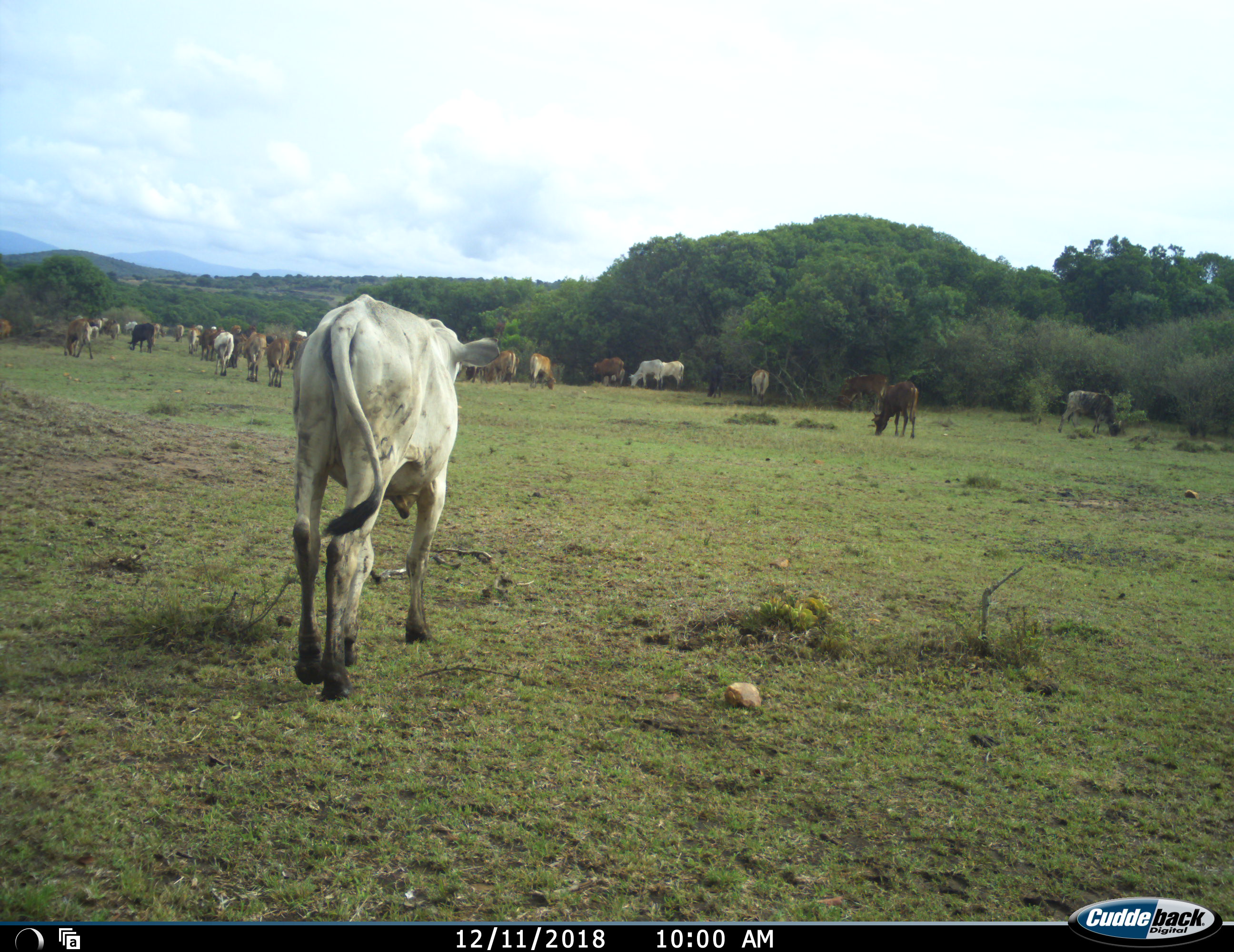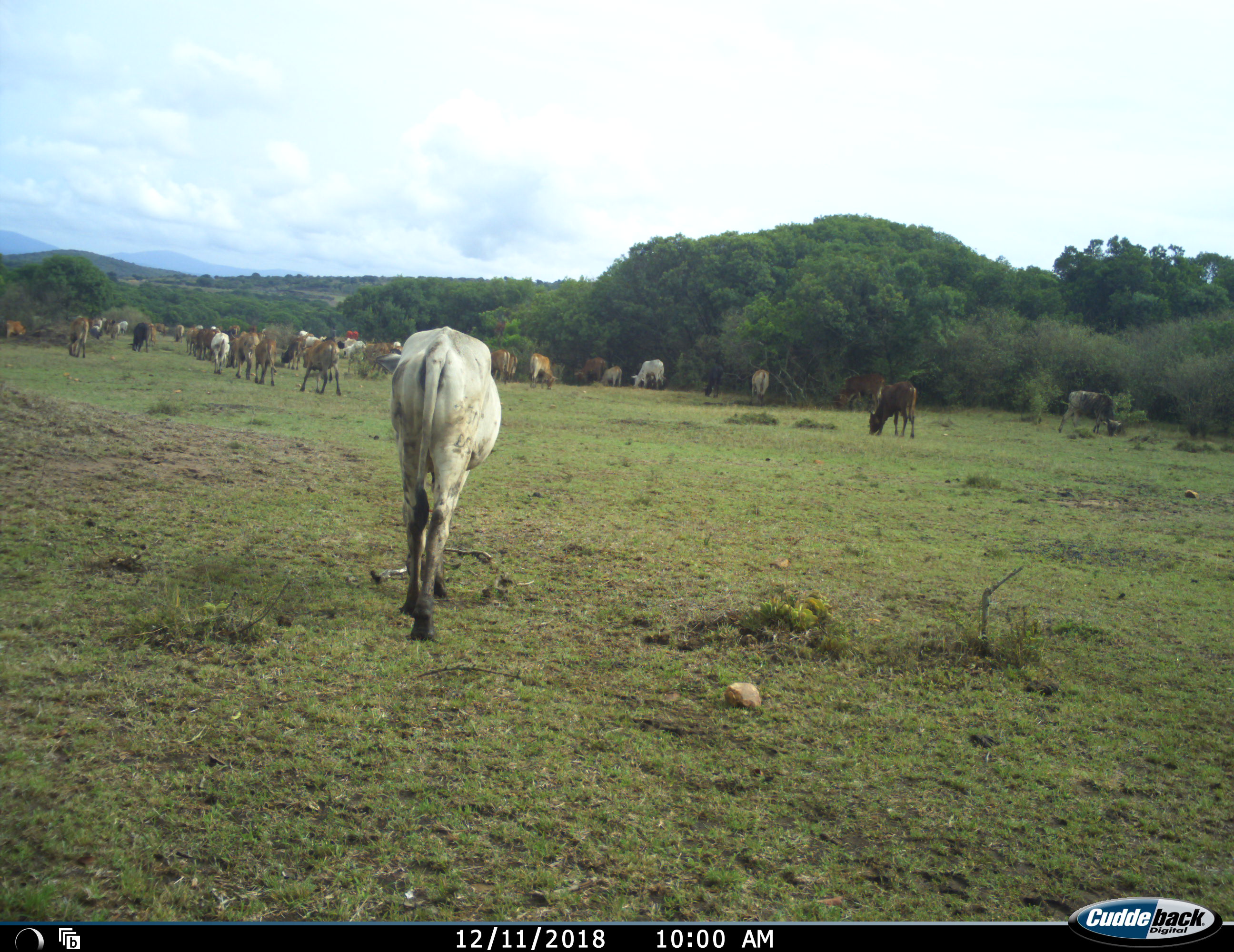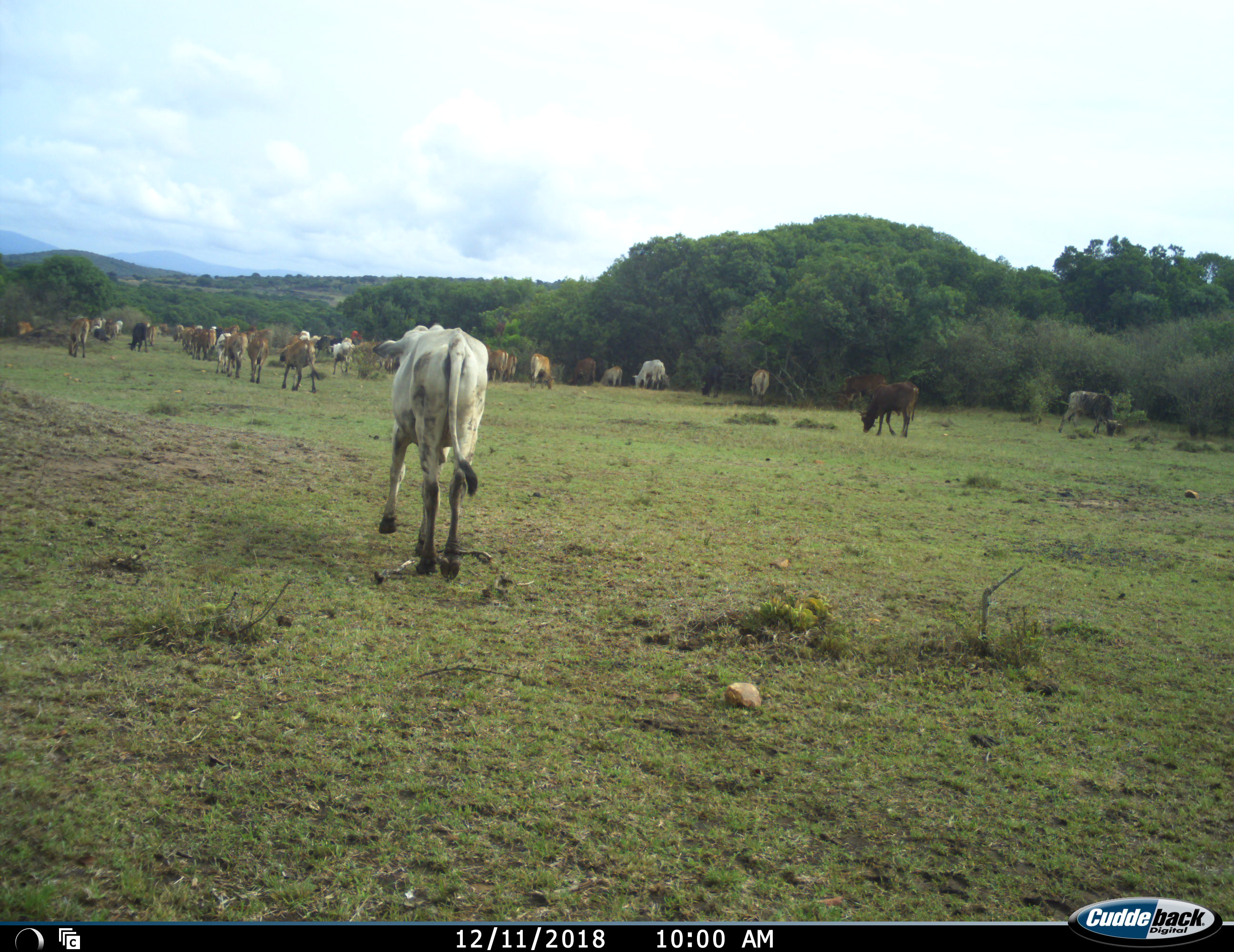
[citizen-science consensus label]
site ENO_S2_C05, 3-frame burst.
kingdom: Animalia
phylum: Chordata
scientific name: Vertebrata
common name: domestic animal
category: domesticanimal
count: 11-50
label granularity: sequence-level